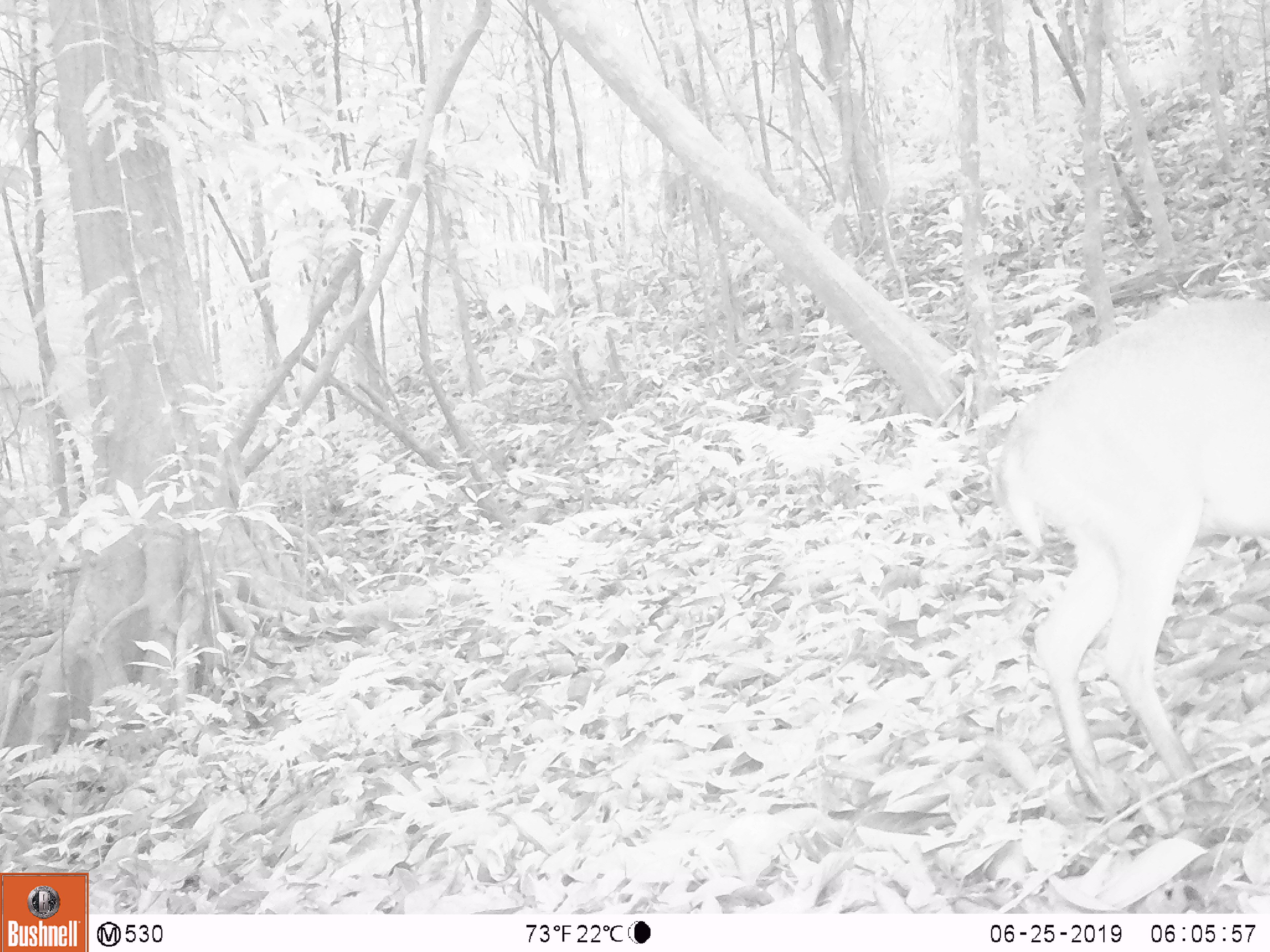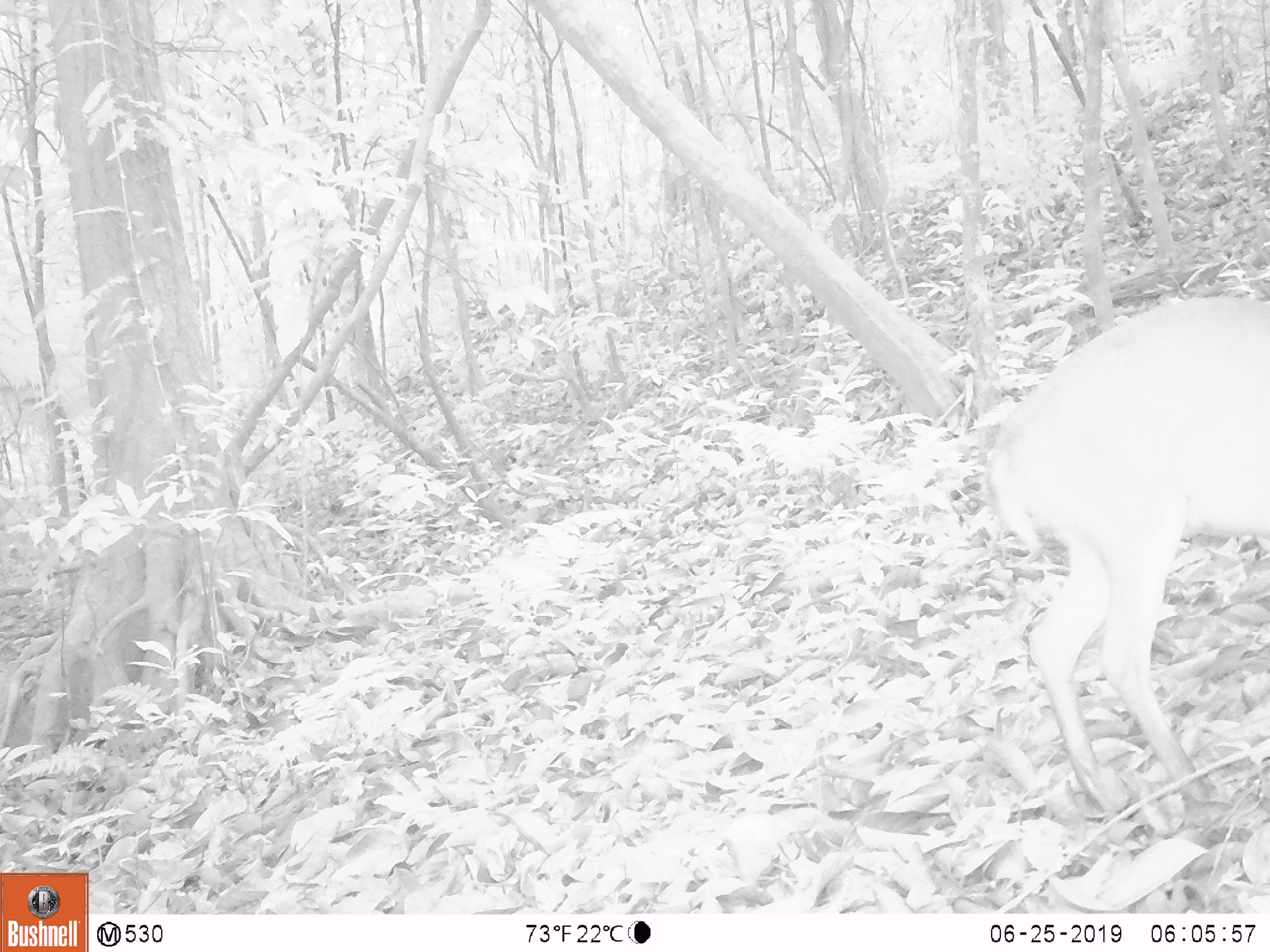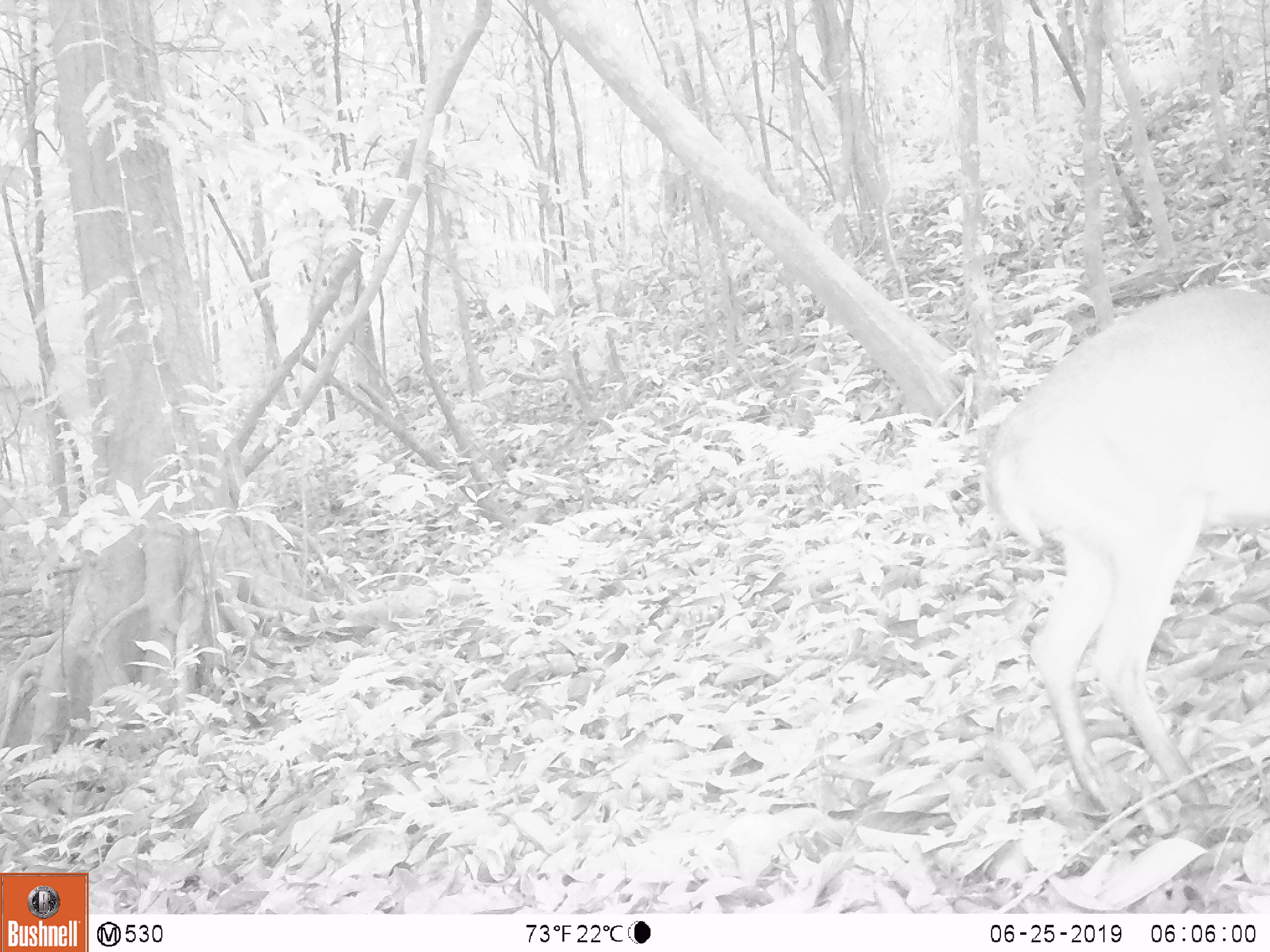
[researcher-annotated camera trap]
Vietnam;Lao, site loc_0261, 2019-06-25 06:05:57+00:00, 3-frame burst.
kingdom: Animalia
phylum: Chordata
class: Mammalia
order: Artiodactyla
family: Cervidae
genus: Muntiacus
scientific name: Muntiacus vuquangensis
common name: large-antlered muntjac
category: large antlered muntjac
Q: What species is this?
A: Large antlered muntjac (large-antlered muntjac) (Muntiacus vuquangensis).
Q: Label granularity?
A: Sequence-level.